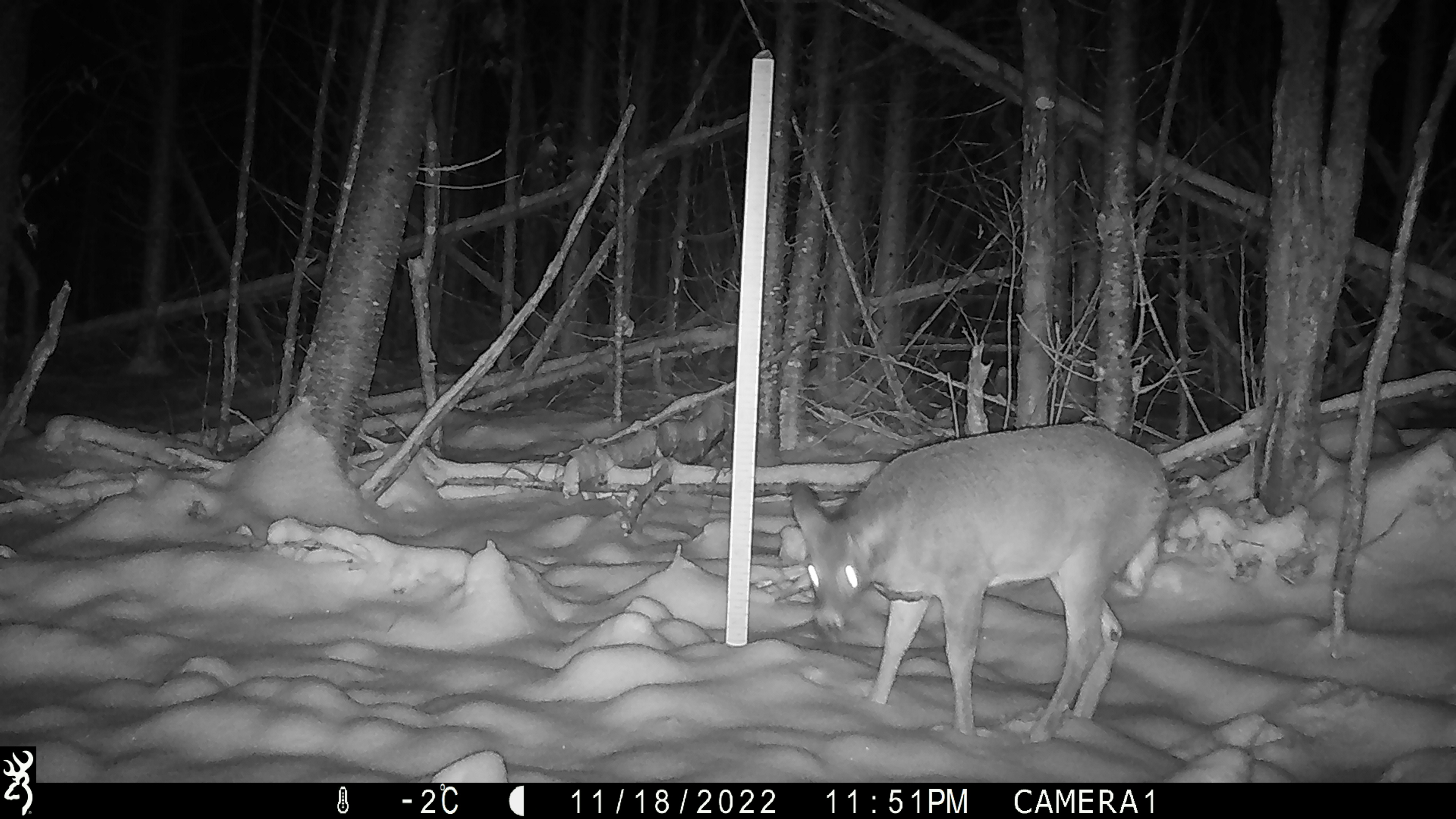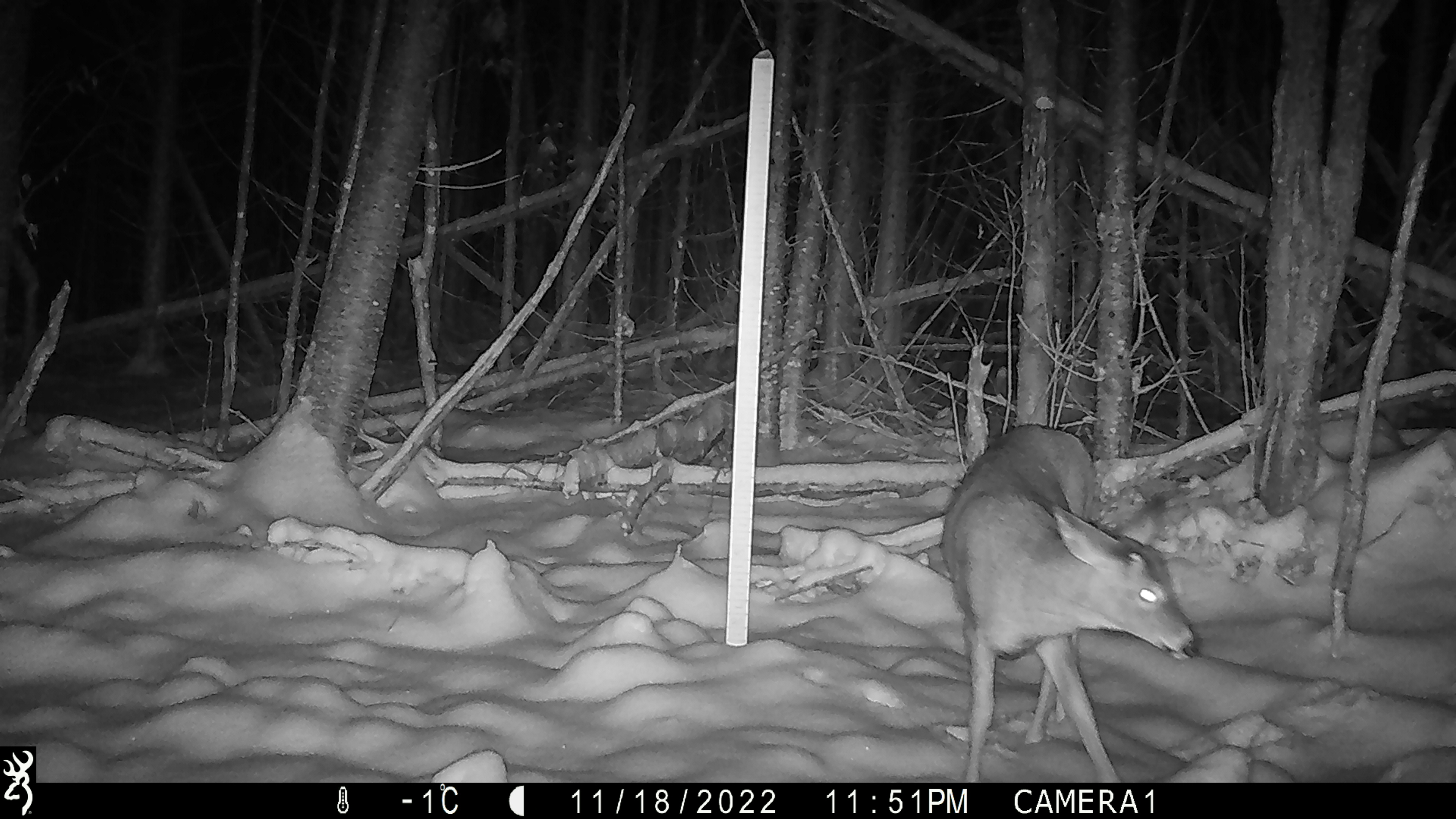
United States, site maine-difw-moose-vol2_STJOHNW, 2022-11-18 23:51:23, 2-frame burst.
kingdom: Animalia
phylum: Chordata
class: Mammalia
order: Artiodactyla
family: Cervidae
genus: Odocoileus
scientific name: Odocoileus virginianus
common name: white-tailed deer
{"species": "white-tailed deer (Odocoileus virginianus)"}